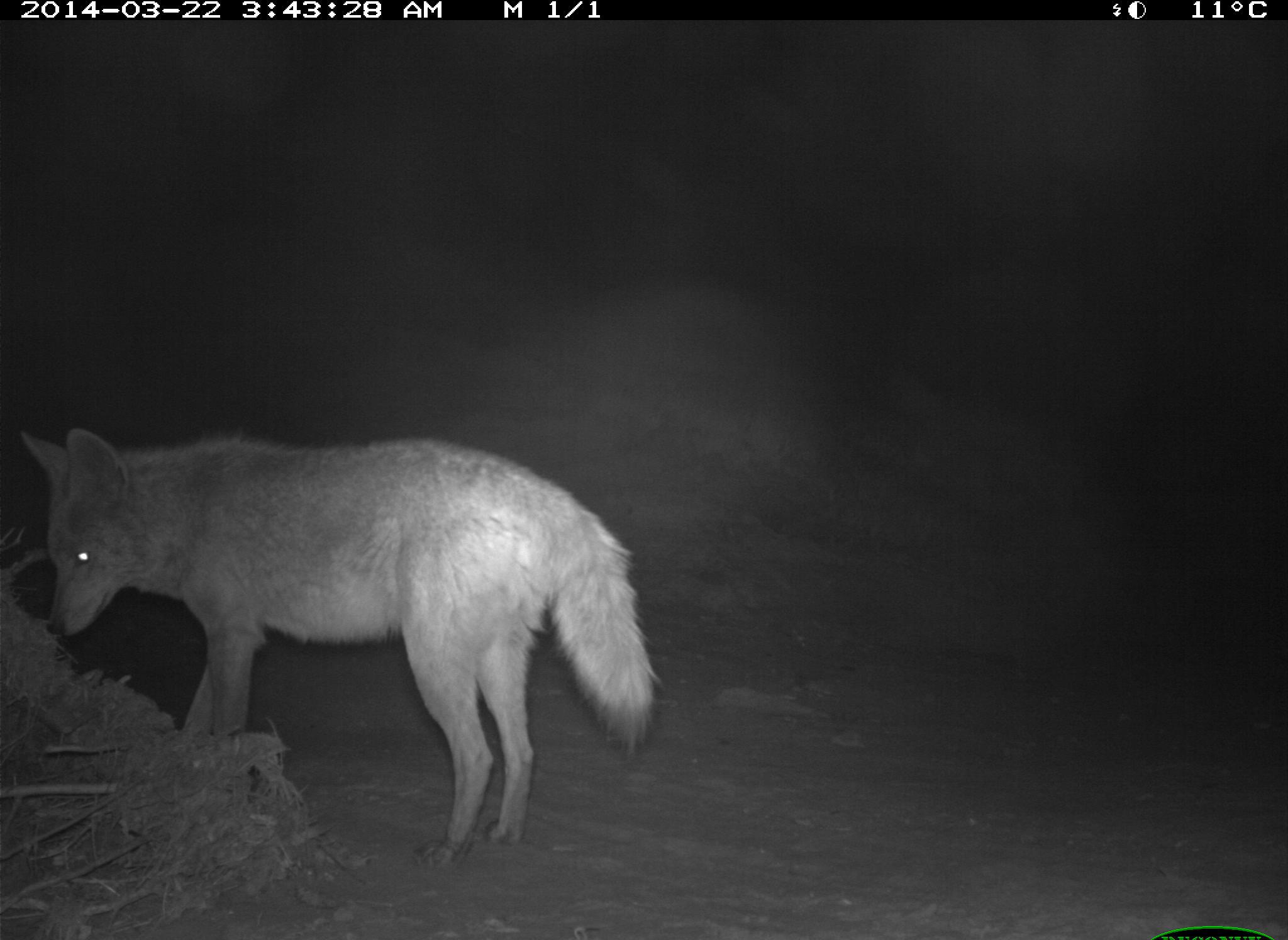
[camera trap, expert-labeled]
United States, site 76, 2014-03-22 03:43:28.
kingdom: Animalia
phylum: Chordata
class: Mammalia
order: Carnivora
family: Canidae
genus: Canis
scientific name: Canis latrans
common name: coyote